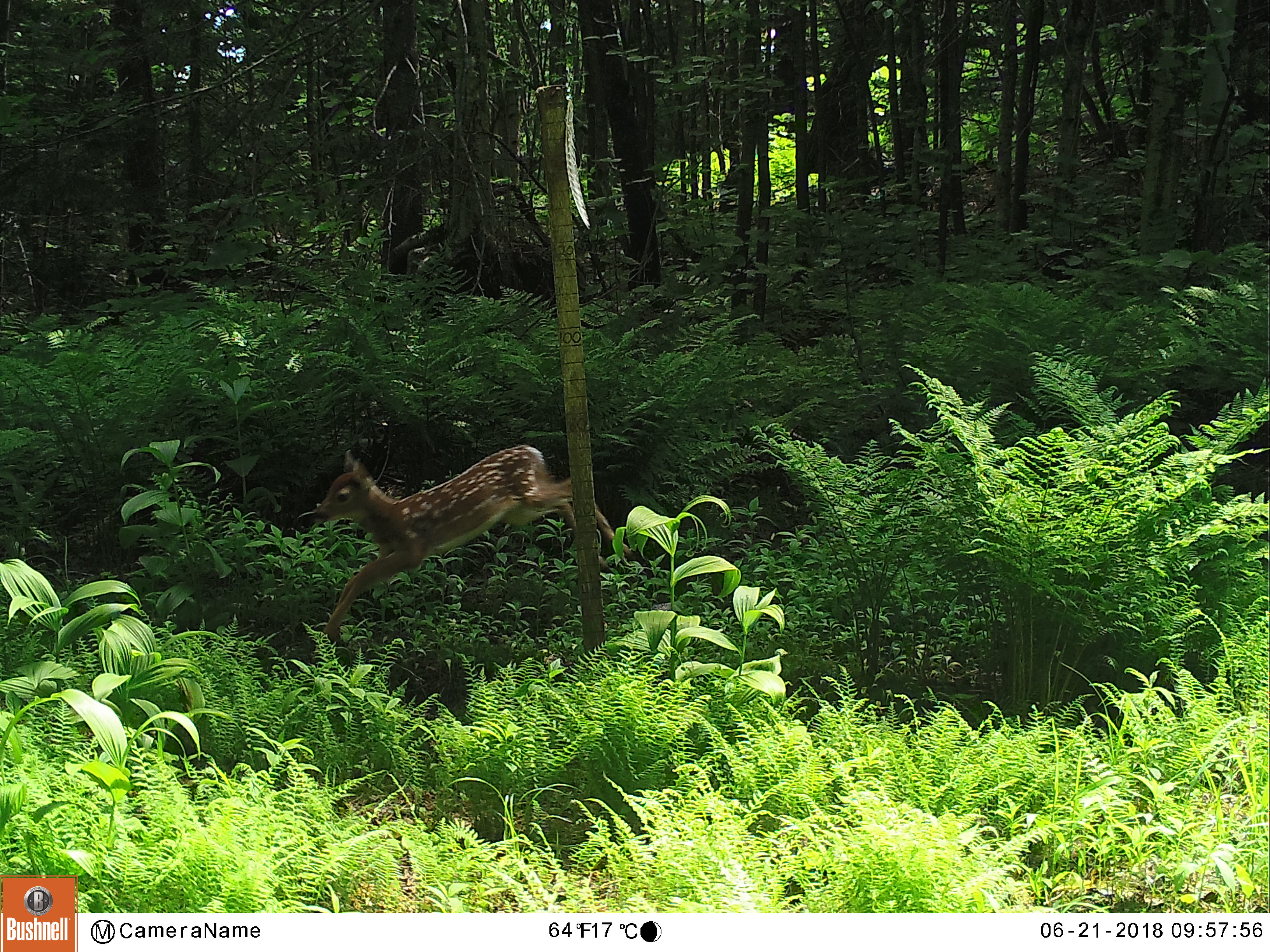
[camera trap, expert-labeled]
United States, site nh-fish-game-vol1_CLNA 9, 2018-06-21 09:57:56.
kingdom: Animalia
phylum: Chordata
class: Mammalia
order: Artiodactyla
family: Cervidae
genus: Odocoileus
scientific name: Odocoileus virginianus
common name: white-tailed deer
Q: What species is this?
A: White-tailed deer (Odocoileus virginianus).